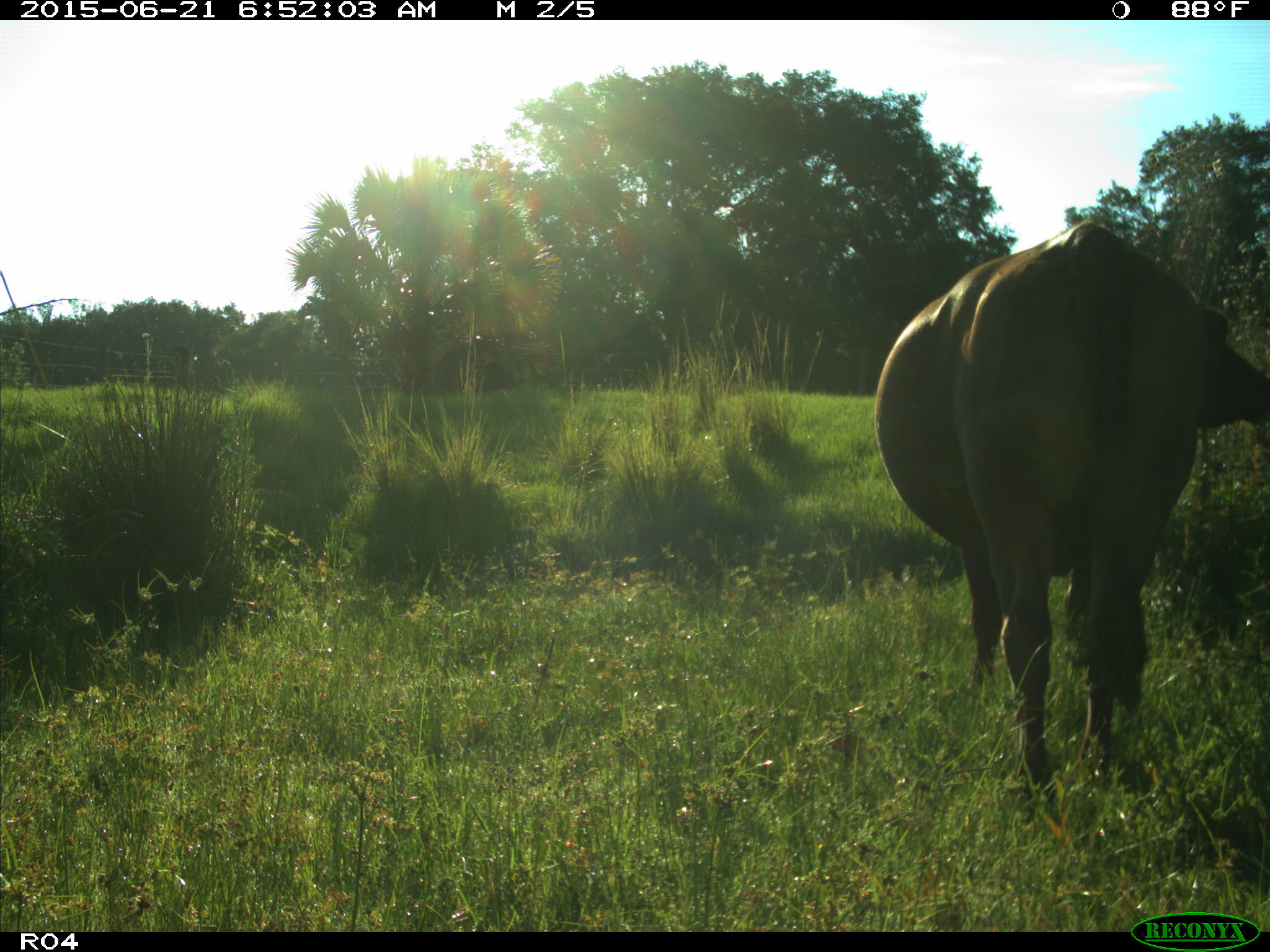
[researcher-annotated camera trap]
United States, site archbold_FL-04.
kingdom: Animalia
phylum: Chordata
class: Mammalia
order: Artiodactyla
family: Bovidae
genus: Bos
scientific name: Bos taurus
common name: domestic cow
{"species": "Bos taurus (domestic cow)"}